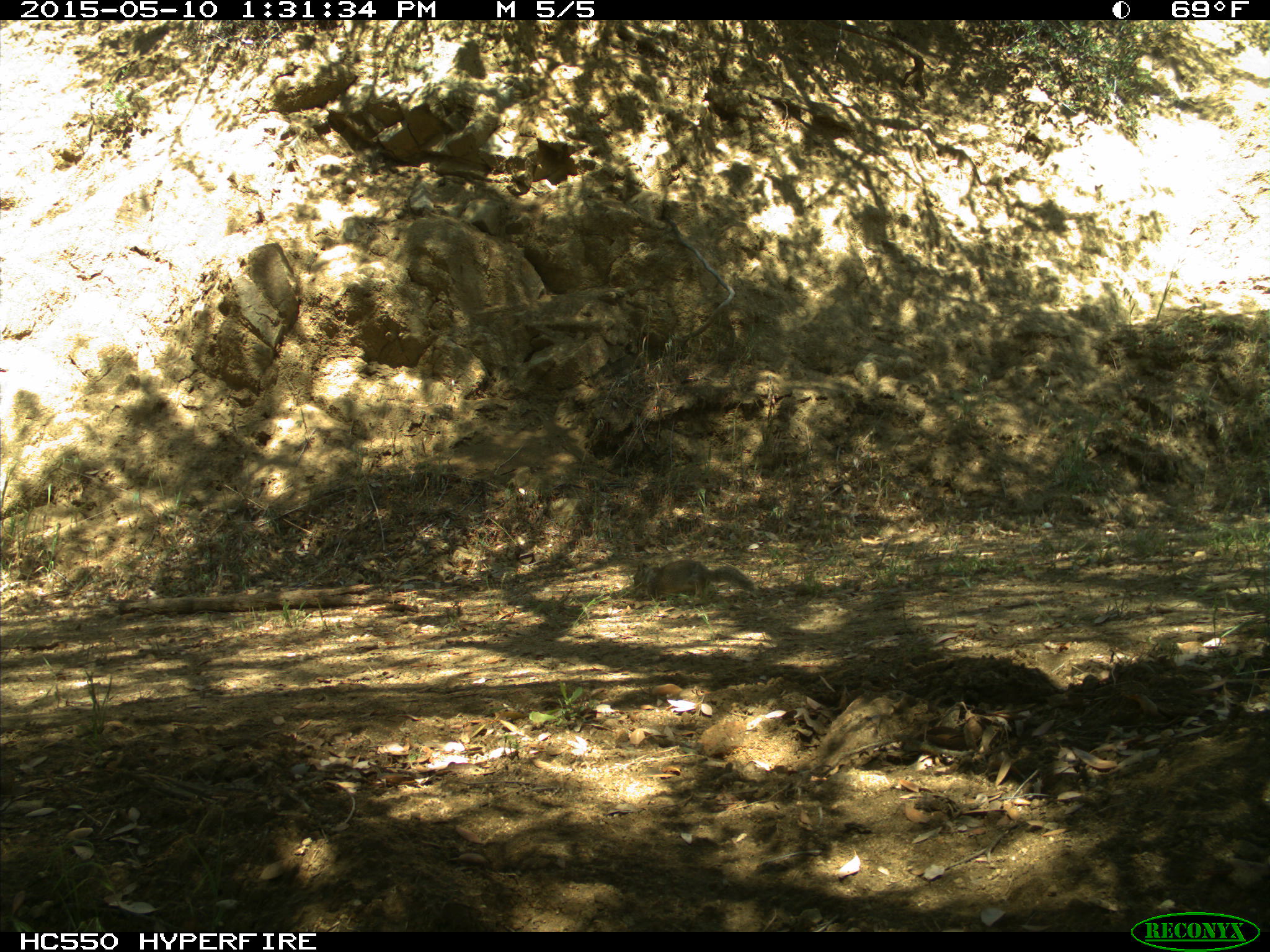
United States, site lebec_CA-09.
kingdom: Animalia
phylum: Chordata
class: Mammalia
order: Rodentia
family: Sciuridae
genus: Otospermophilus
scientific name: Otospermophilus beecheyi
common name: california ground squirrel